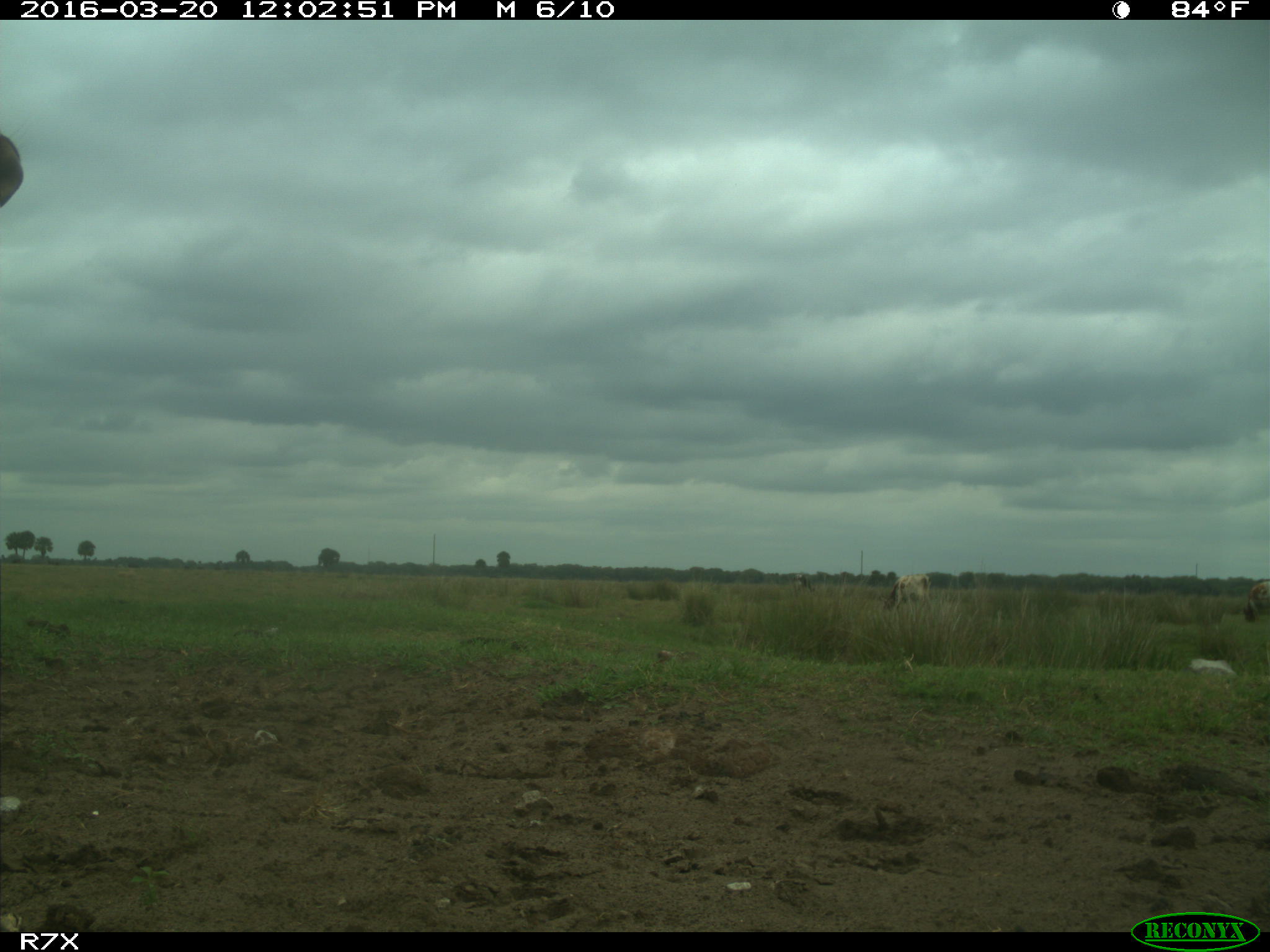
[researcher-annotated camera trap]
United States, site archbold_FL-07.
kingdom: Animalia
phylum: Chordata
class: Mammalia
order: Artiodactyla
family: Bovidae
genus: Bos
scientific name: Bos taurus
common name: domestic cow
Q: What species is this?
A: Bos taurus (domestic cow).